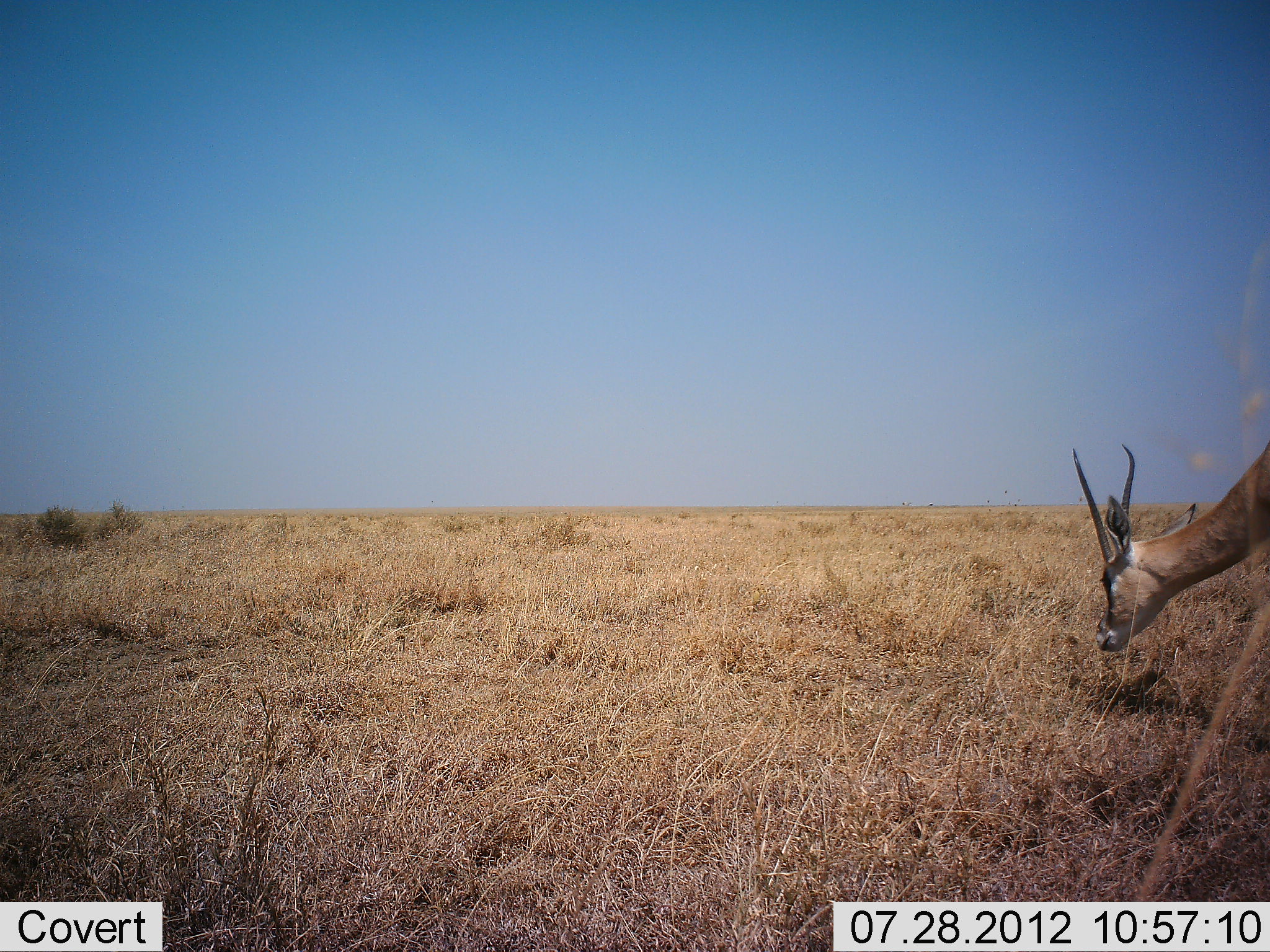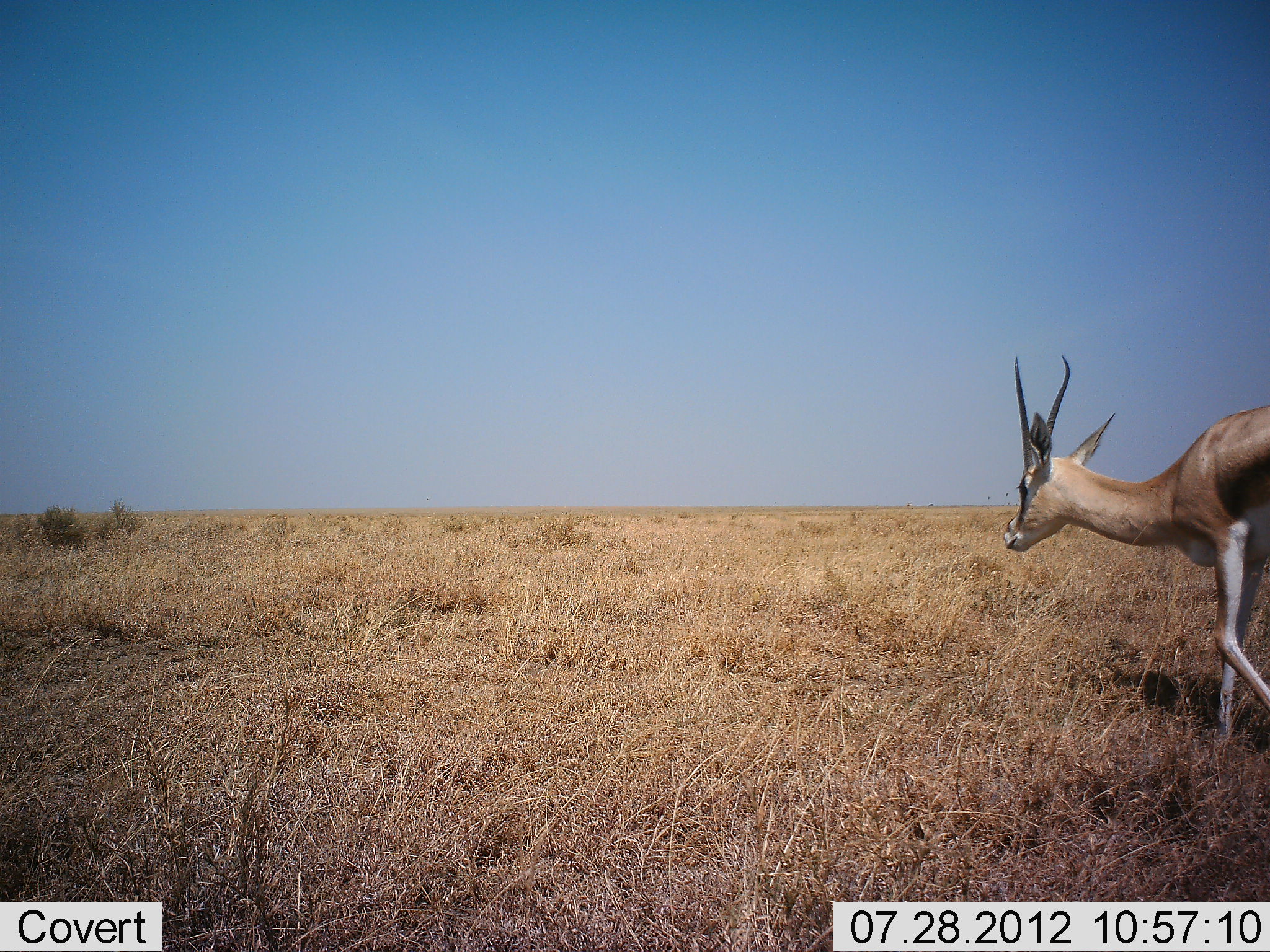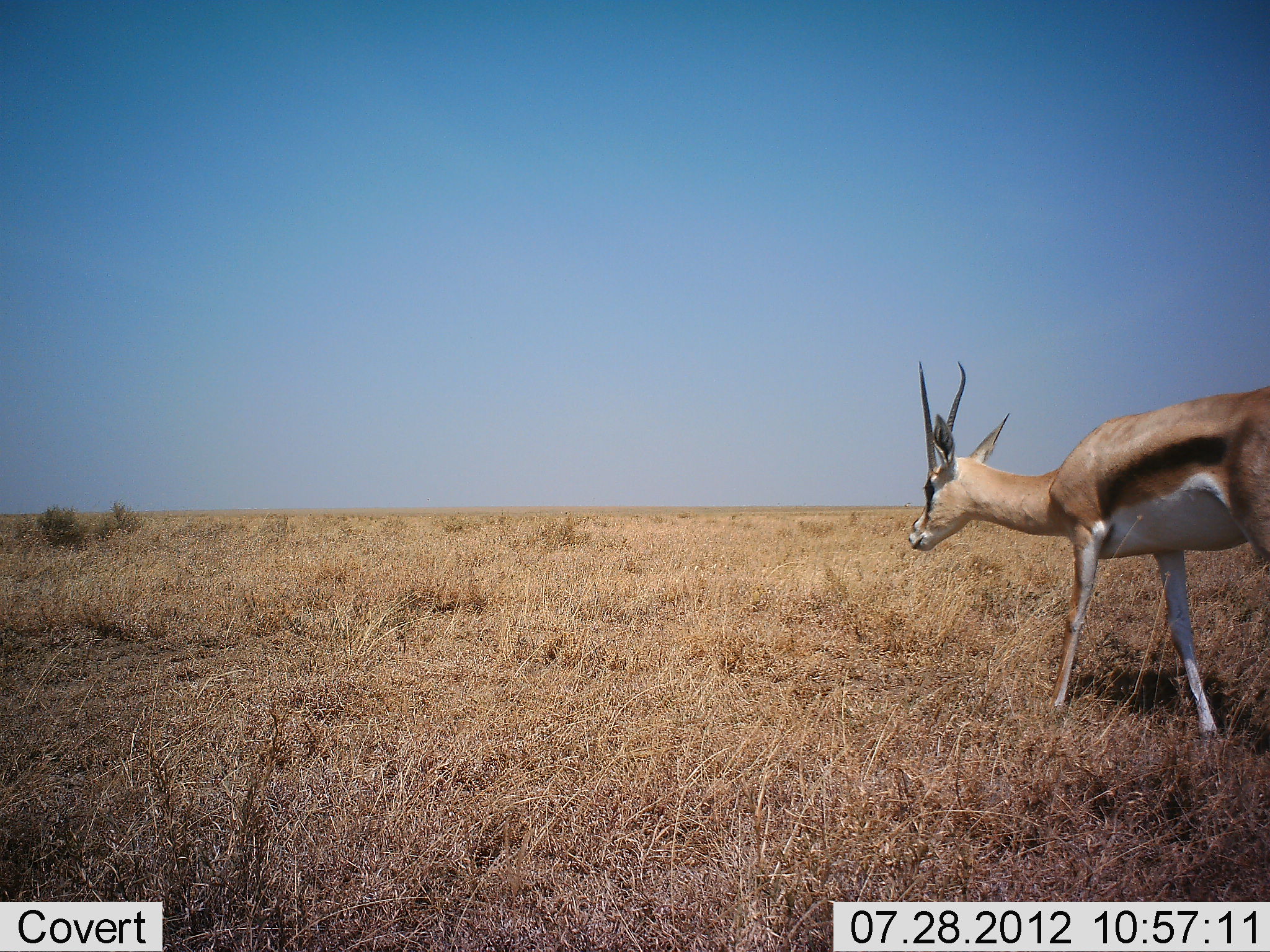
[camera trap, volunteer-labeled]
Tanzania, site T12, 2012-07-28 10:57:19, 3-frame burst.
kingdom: Animalia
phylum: Chordata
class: Mammalia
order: Artiodactyla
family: Bovidae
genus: Eudorcas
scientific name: Eudorcas thomsonii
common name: thomson's gazelle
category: gazellethomsons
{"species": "gazellethomsons (thomson's gazelle) (Eudorcas thomsonii)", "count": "1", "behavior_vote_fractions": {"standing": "0%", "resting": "0%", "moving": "100%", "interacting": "0%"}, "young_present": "0%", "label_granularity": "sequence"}